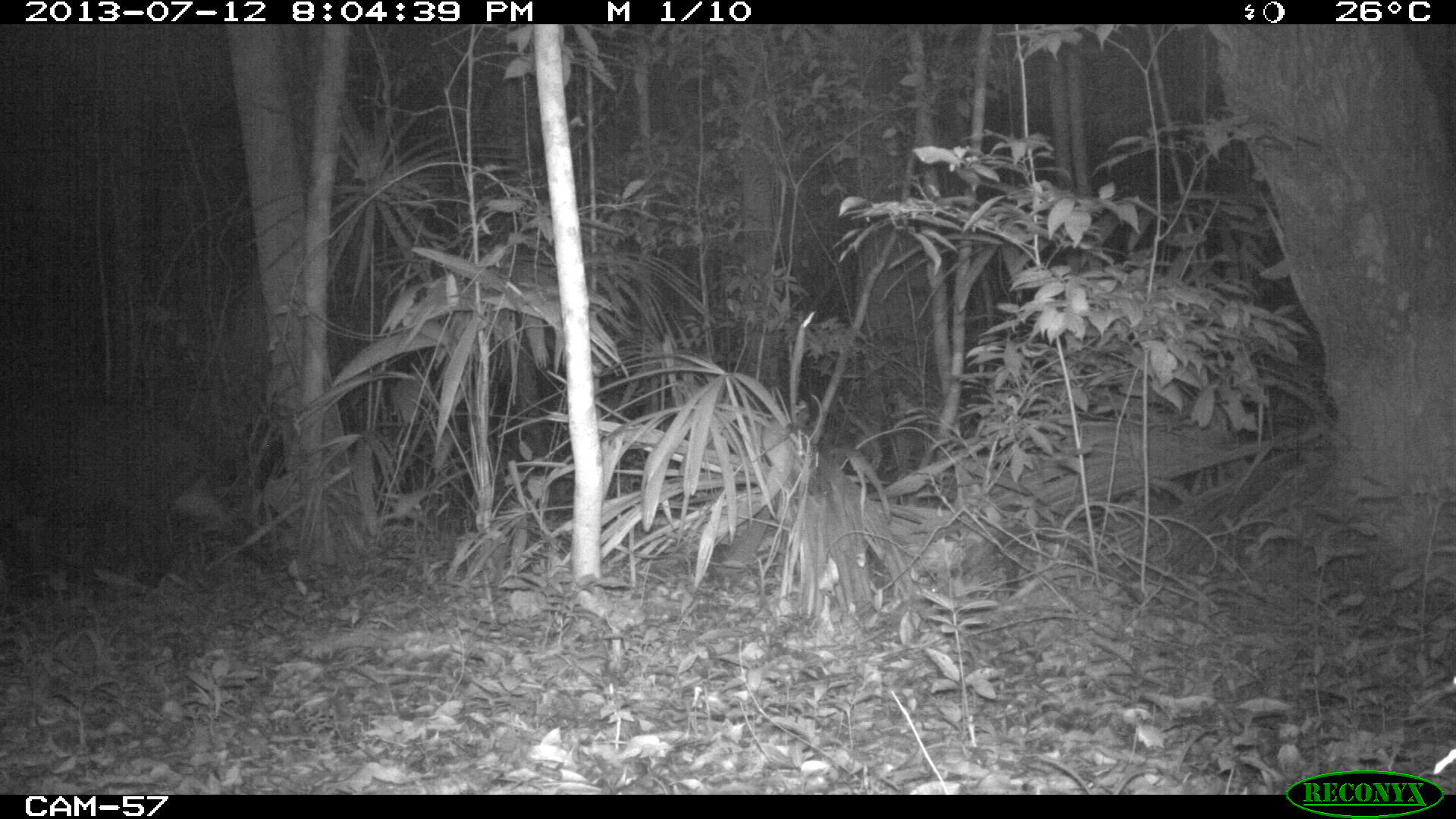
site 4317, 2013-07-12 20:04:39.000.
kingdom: Animalia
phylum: Chordata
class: Mammalia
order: Perissodactyla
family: Tapiridae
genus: Tapirus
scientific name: Tapirus bairdii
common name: baird's tapir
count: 2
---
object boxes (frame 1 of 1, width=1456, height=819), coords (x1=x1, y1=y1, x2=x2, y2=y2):
tapirus bairdii: (x1=1, y1=381, x2=275, y2=615)